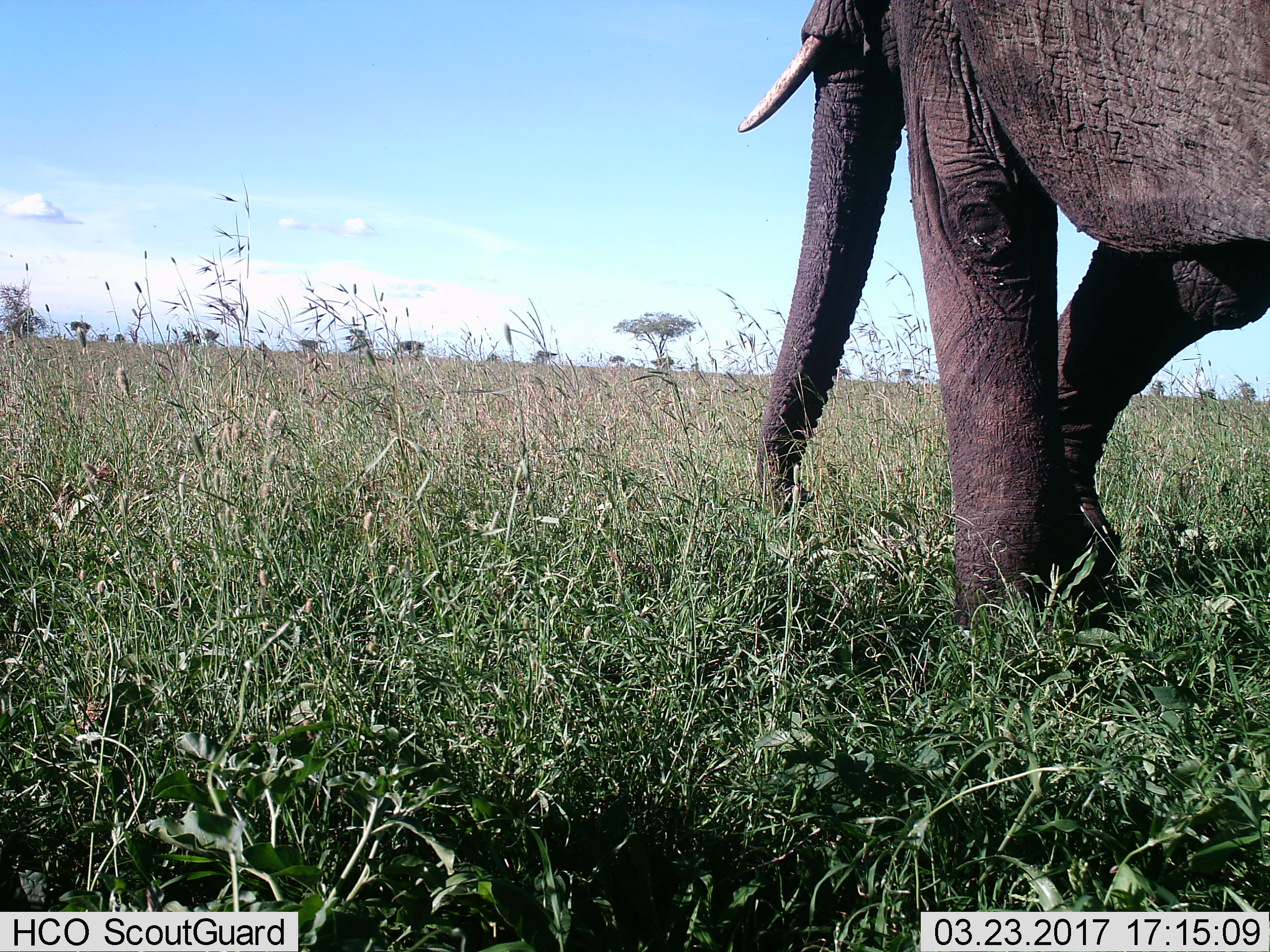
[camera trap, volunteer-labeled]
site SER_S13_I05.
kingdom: Animalia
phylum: Chordata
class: Mammalia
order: Proboscidea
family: Elephantidae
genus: Loxodonta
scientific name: Loxodonta africana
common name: african bush elephant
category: elephant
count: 1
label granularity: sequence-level